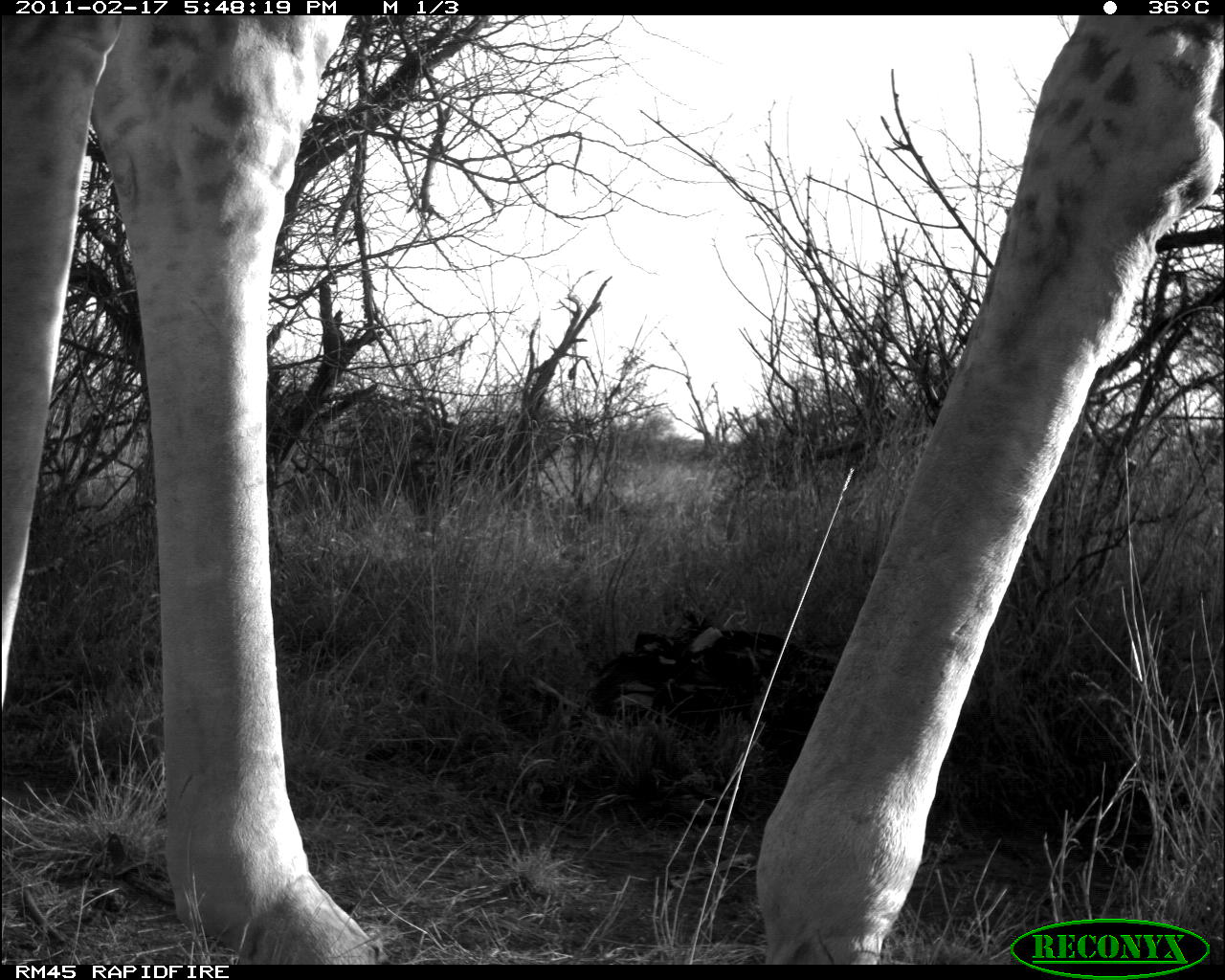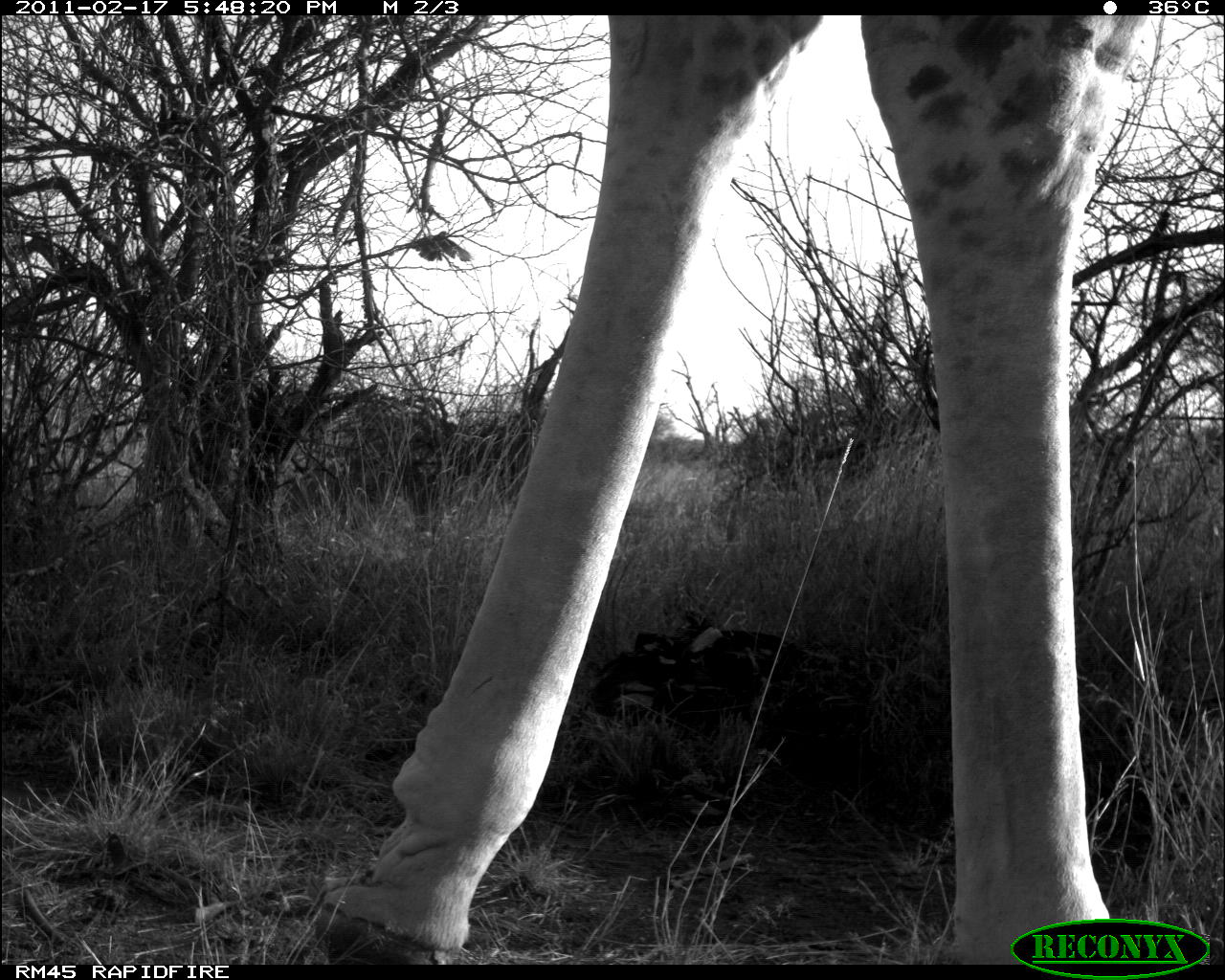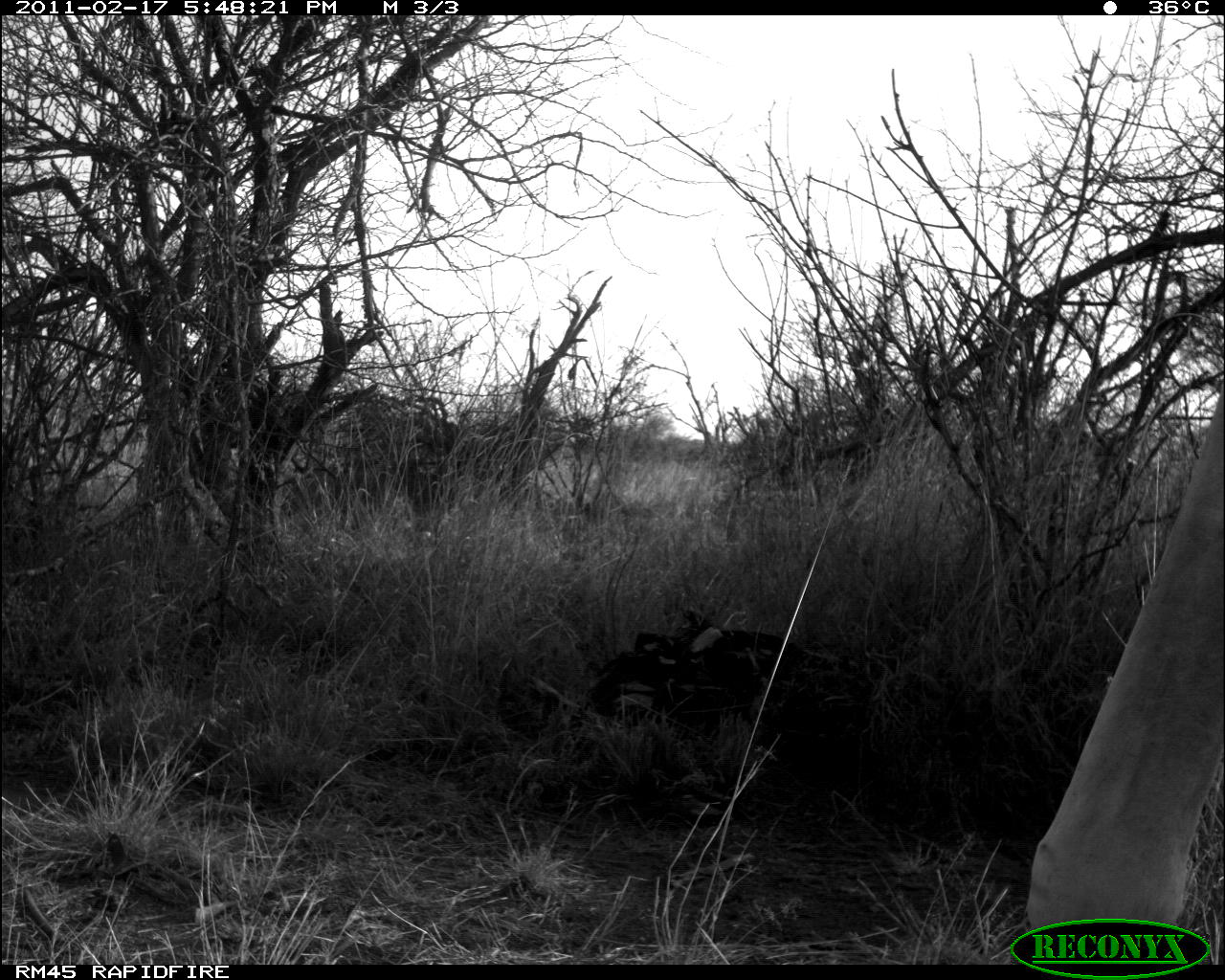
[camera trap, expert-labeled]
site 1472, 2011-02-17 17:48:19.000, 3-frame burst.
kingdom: Animalia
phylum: Chordata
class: Mammalia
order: Artiodactyla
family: Bovidae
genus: Madoqua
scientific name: Madoqua guentheri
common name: günther's dik-dik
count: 1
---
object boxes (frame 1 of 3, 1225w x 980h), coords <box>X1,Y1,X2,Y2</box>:
madoqua guentheri: <box>0,14,1223,964</box>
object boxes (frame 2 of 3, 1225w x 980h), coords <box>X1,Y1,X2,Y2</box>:
madoqua guentheri: <box>316,15,1139,964</box>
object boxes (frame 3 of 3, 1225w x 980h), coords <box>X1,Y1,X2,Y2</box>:
madoqua guentheri: <box>1023,391,1225,934</box>